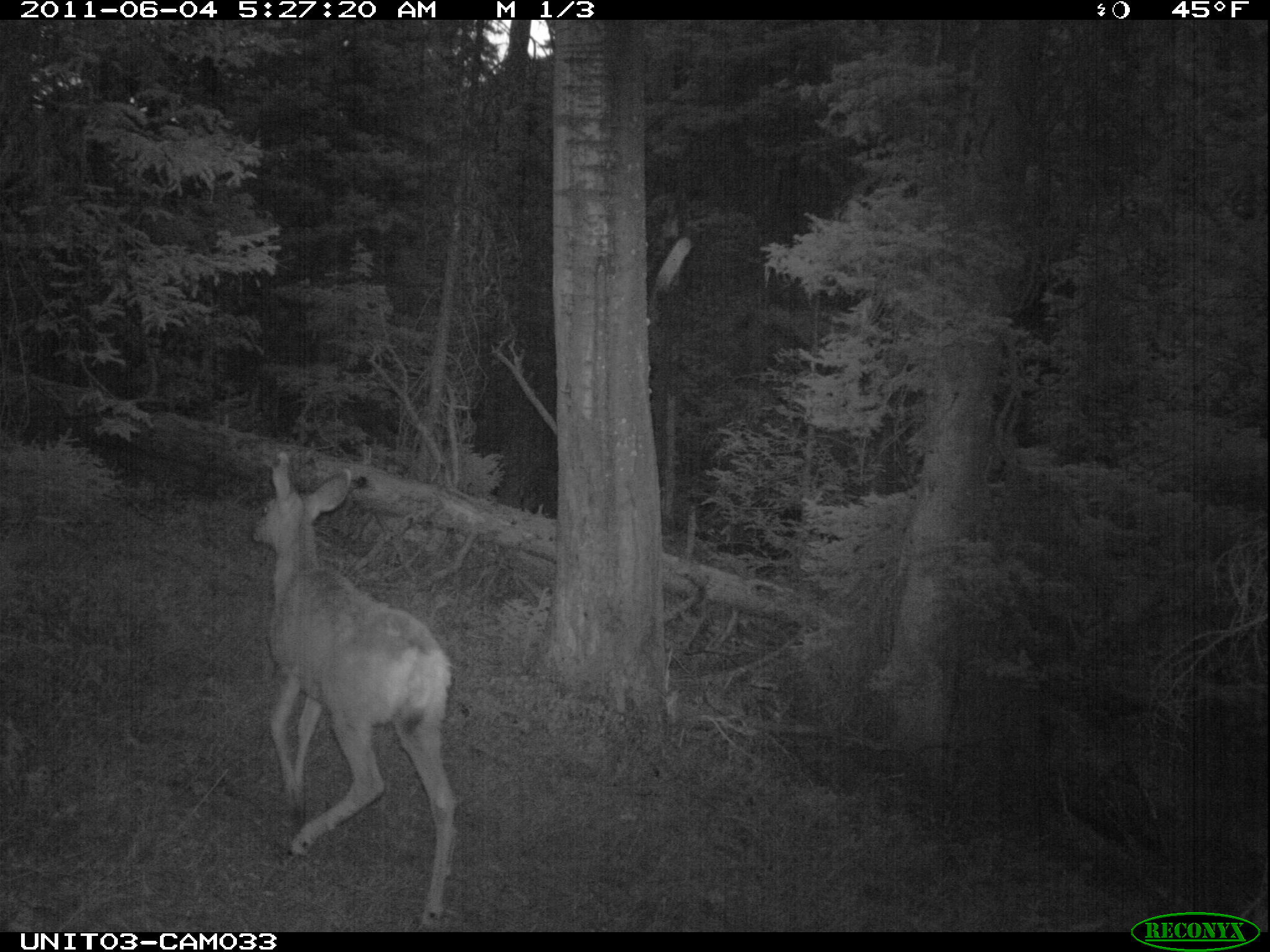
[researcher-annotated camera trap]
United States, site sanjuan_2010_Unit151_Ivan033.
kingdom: Animalia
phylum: Chordata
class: Mammalia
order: Artiodactyla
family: Cervidae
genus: Odocoileus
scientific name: Odocoileus hemionus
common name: mule deer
Odocoileus hemionus (mule deer).